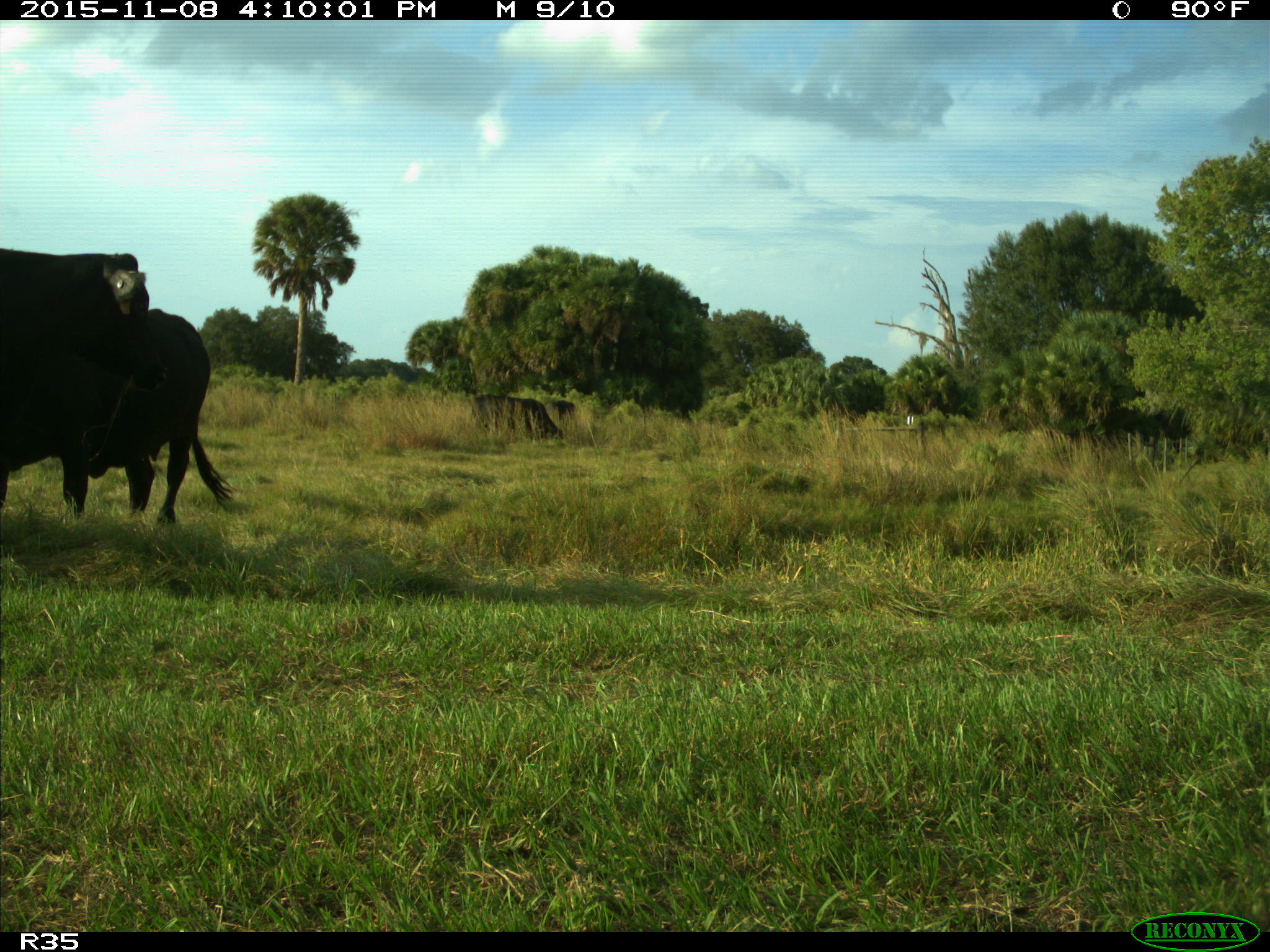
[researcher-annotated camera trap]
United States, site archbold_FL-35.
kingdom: Animalia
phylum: Chordata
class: Mammalia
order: Artiodactyla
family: Bovidae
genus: Bos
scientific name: Bos taurus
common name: domestic cow